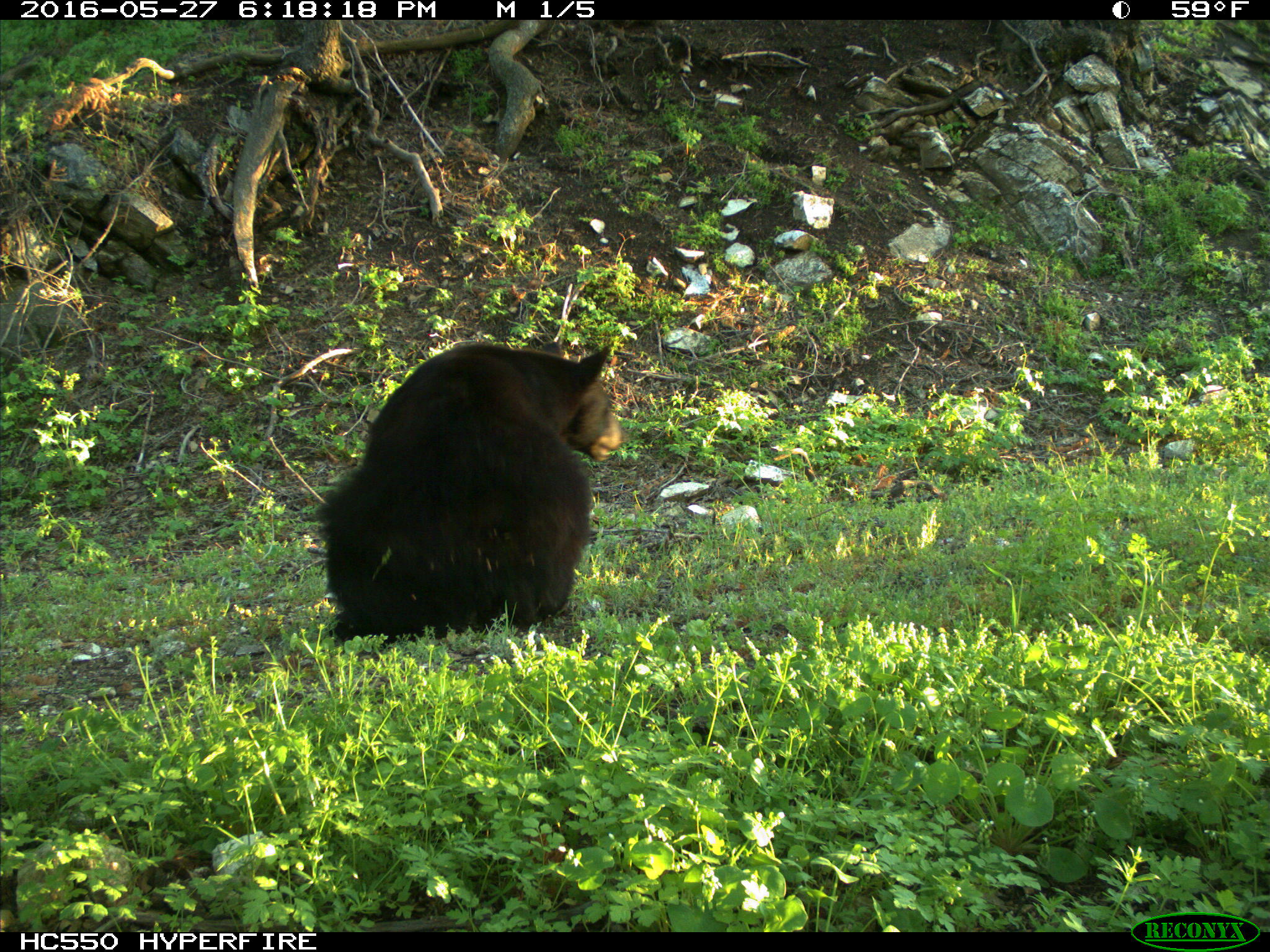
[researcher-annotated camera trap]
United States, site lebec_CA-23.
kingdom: Animalia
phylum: Chordata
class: Mammalia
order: Carnivora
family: Ursidae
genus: Ursus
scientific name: Ursus americanus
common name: american black bear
Ursus americanus (american black bear).